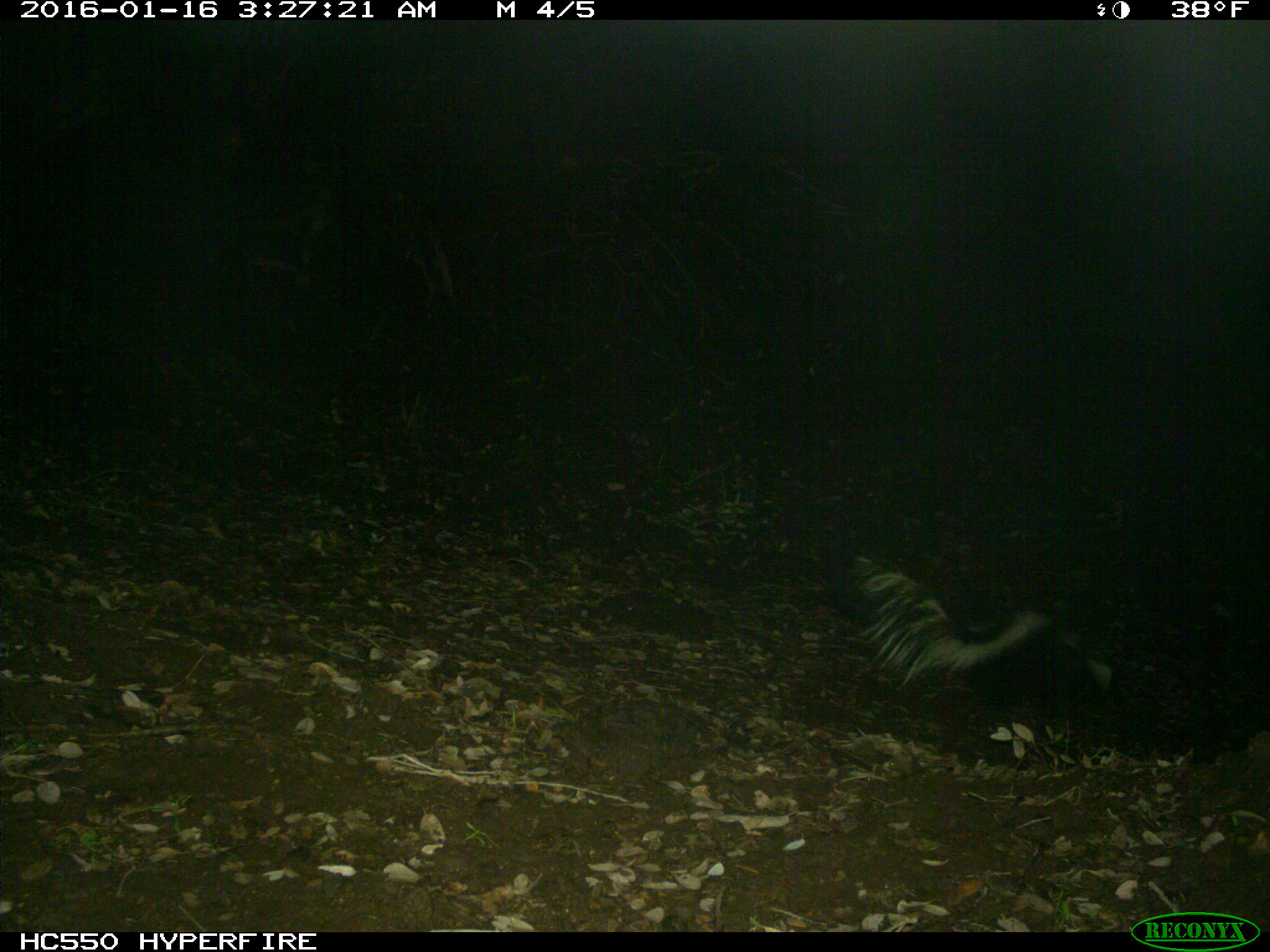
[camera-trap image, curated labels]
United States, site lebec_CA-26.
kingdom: Animalia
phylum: Chordata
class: Mammalia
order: Carnivora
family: Mephitidae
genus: Mephitis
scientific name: Mephitis mephitis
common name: striped skunk